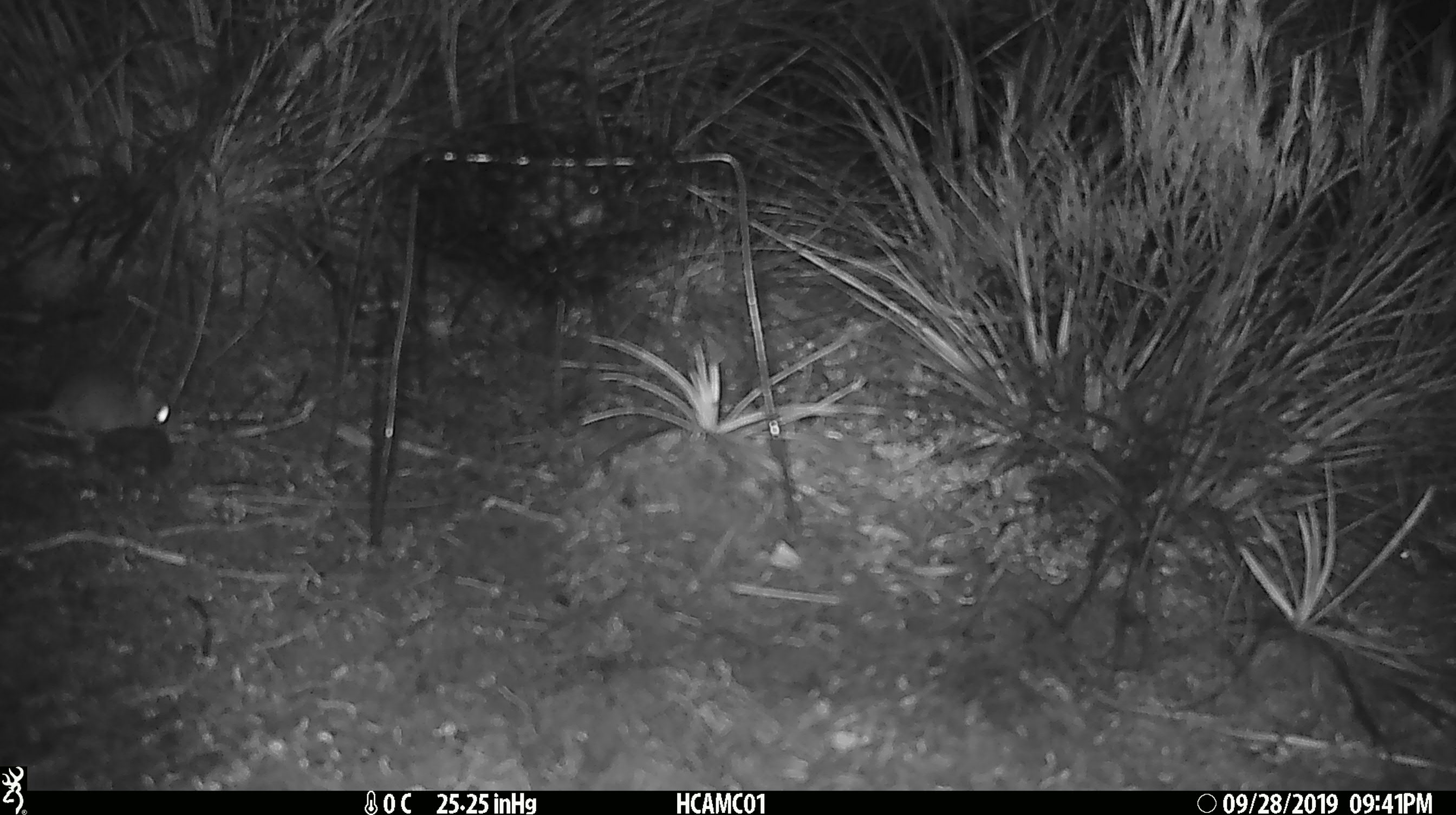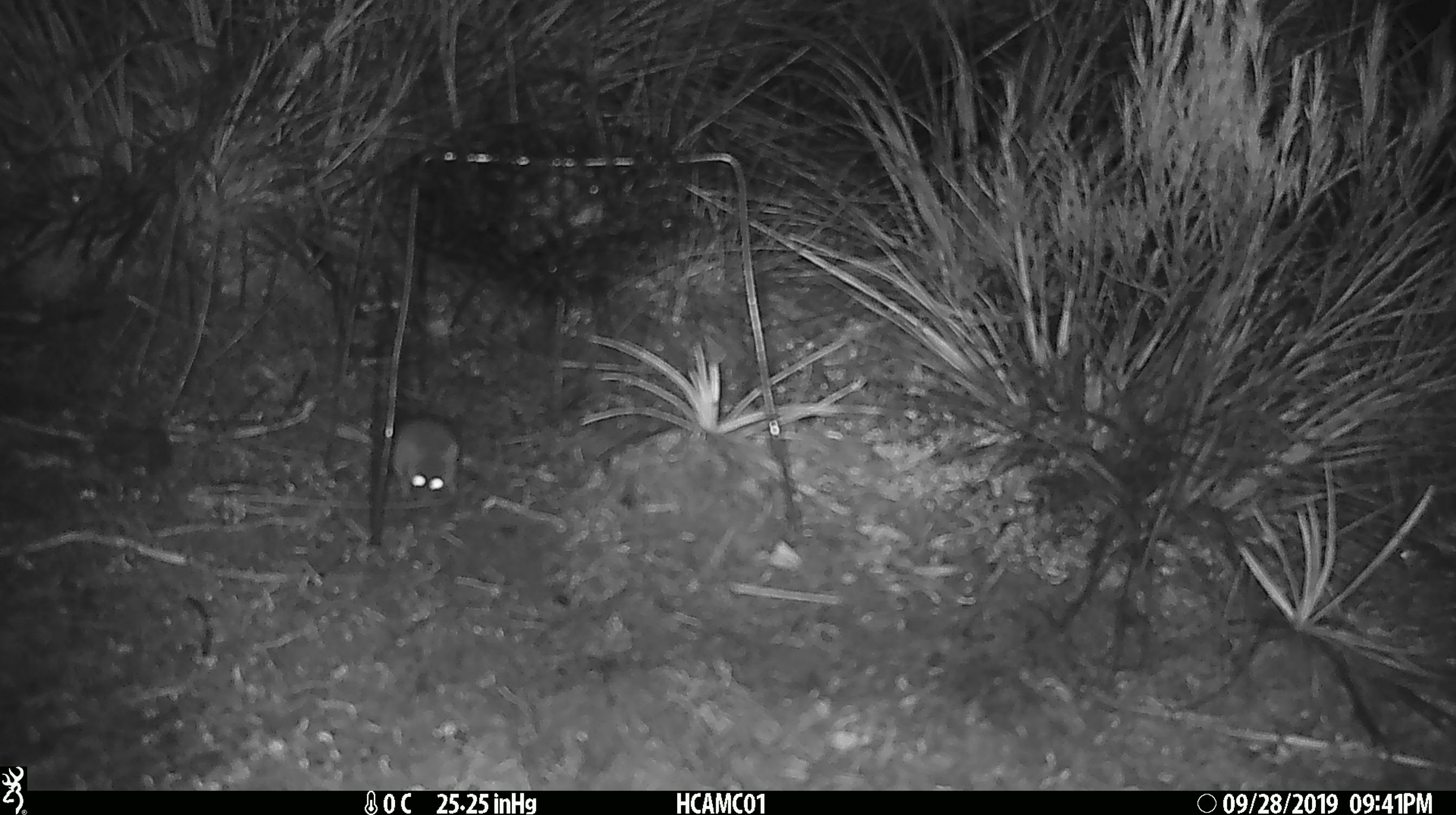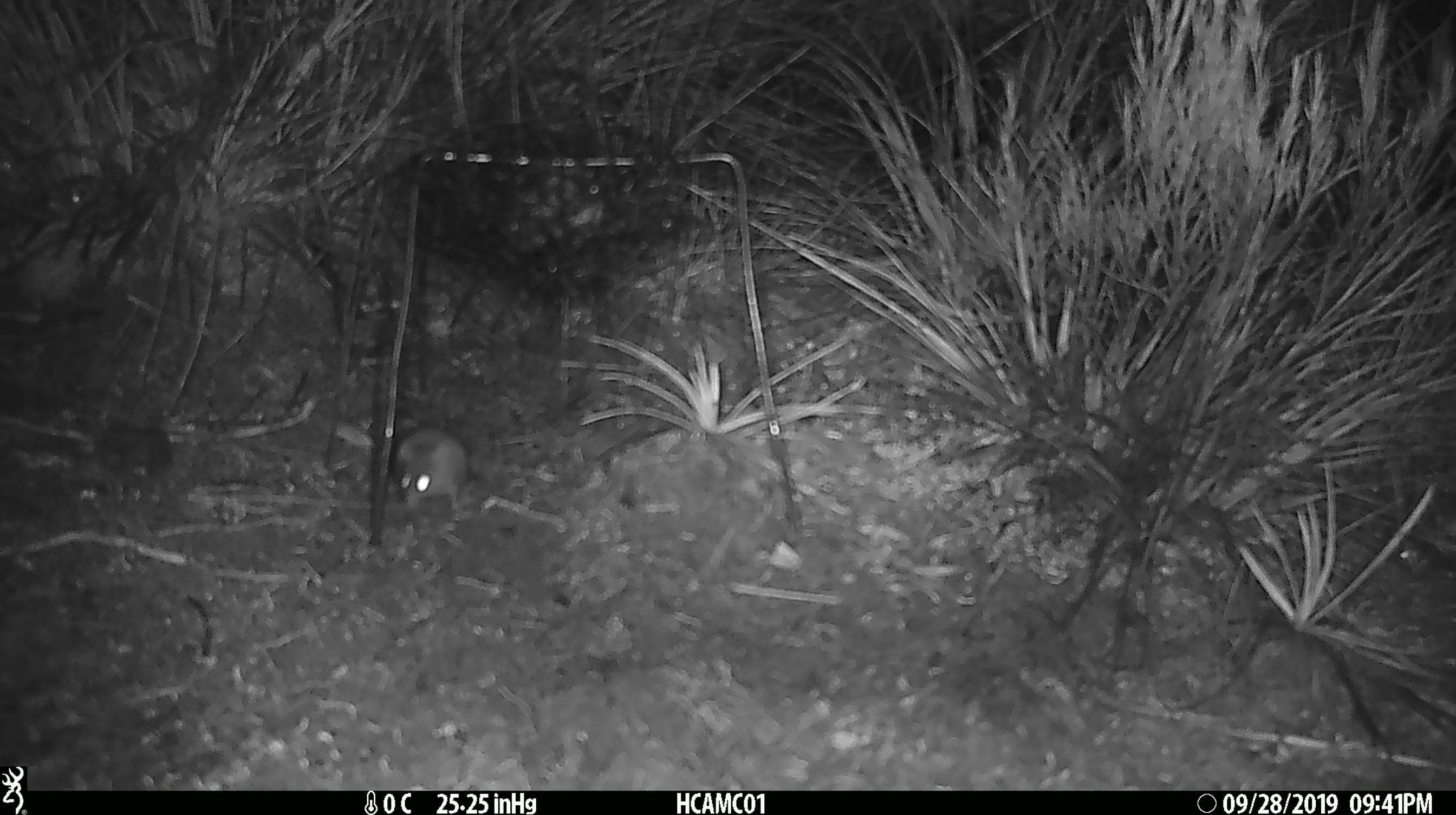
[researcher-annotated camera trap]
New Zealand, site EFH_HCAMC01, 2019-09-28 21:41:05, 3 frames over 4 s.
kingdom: Animalia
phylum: Chordata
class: Mammalia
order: Rodentia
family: Muridae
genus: Mus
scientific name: Mus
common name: mouse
Mouse (Mus).